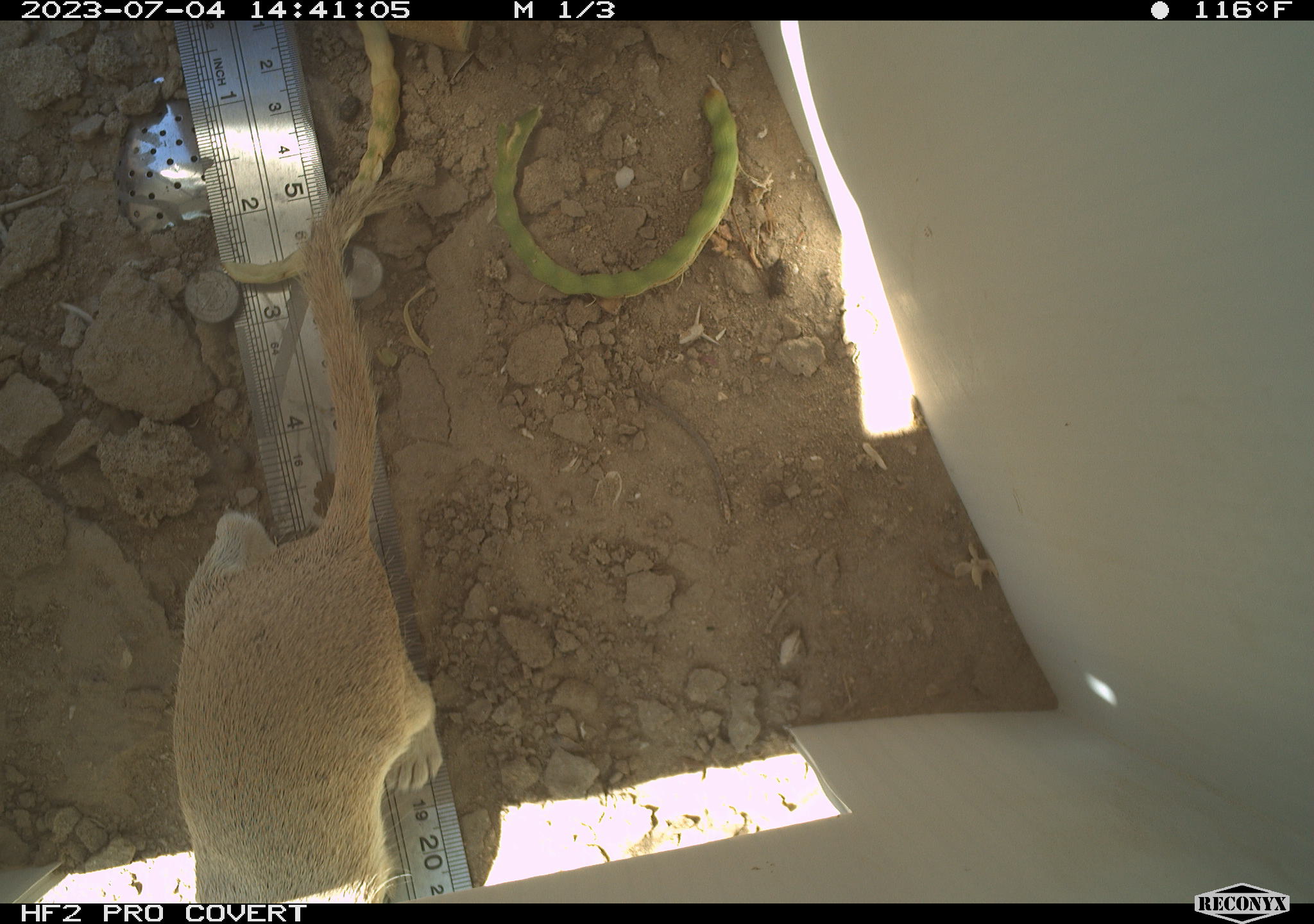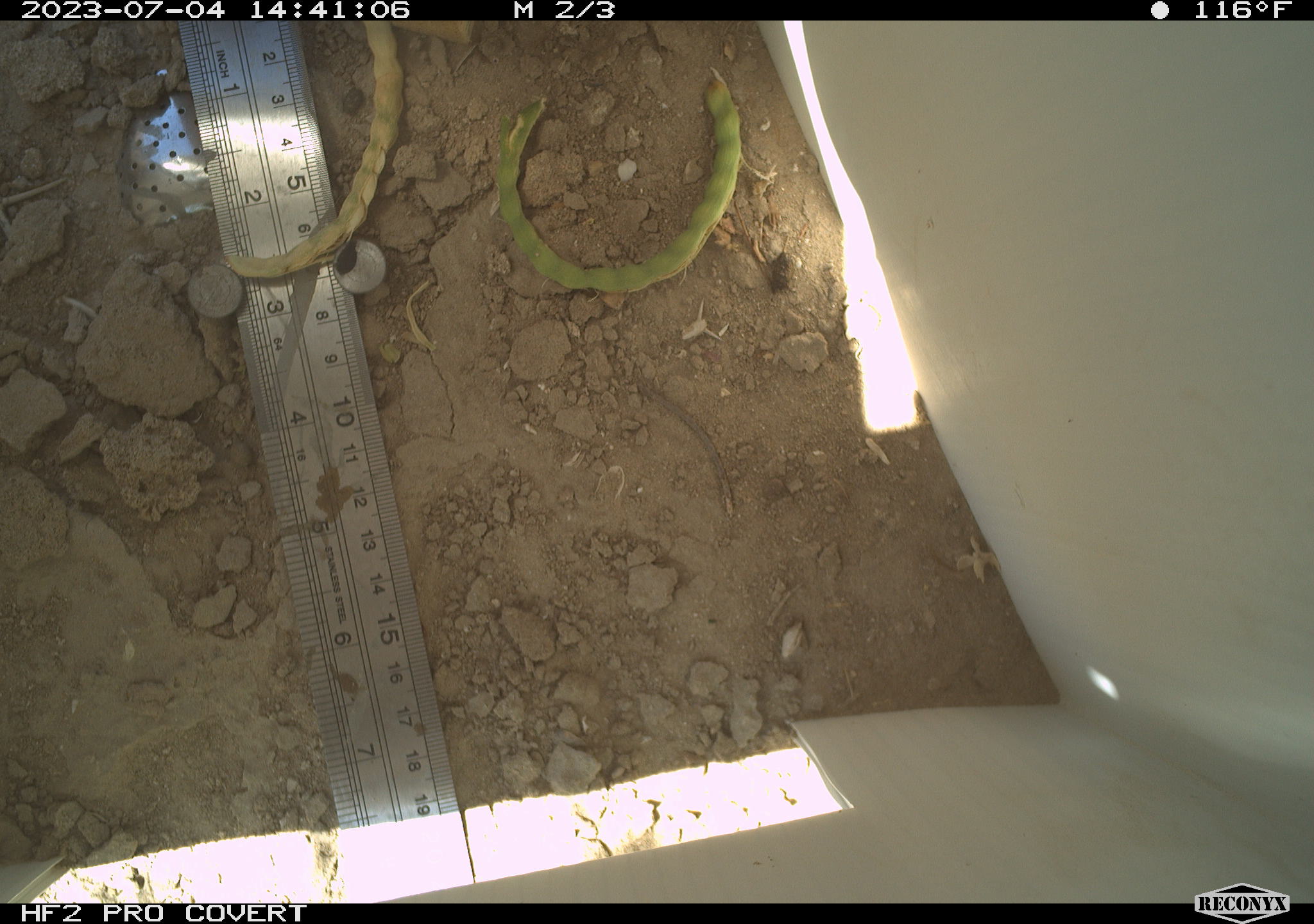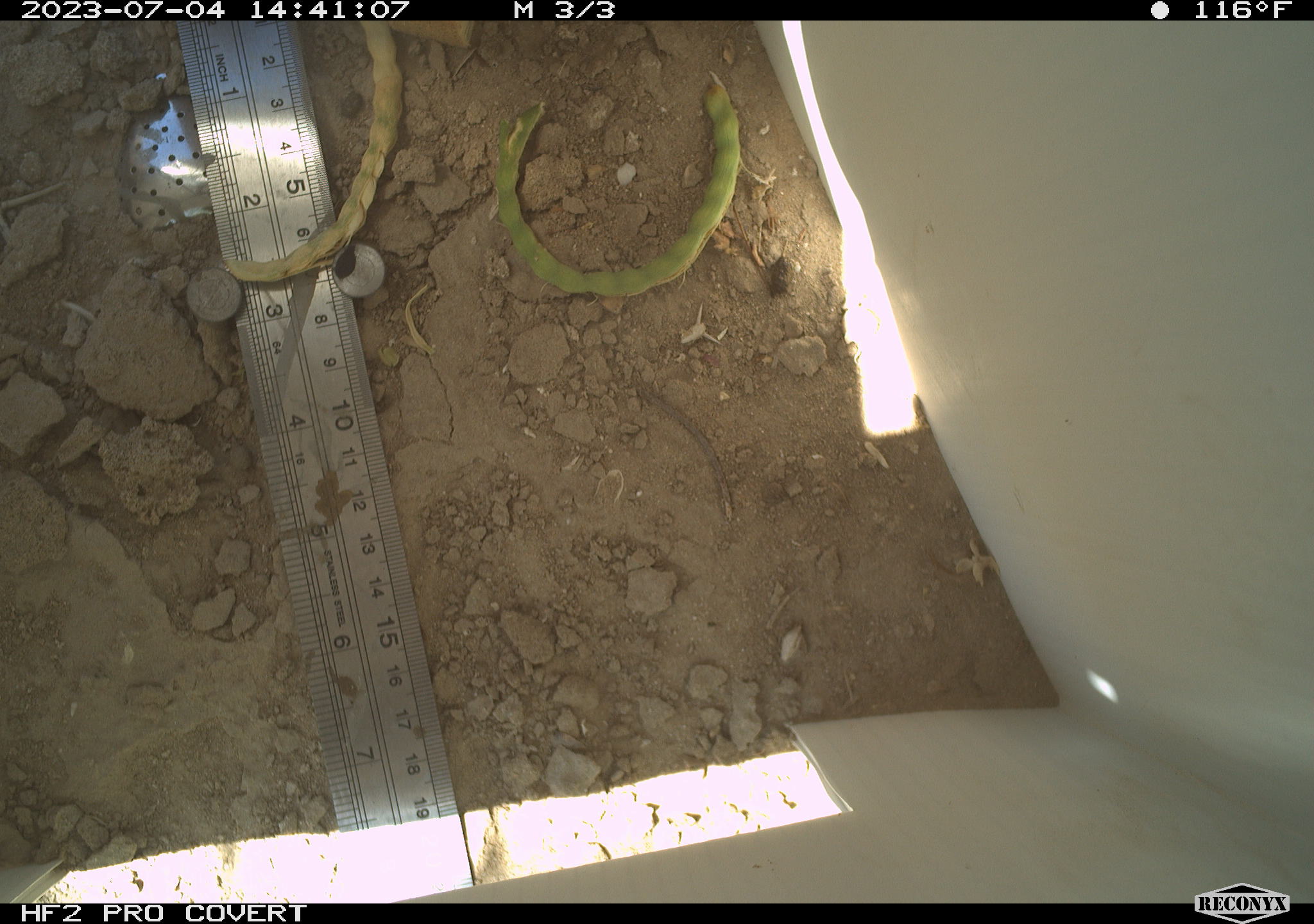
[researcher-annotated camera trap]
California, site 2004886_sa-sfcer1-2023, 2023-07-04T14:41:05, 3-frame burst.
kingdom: Animalia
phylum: Chordata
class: Mammalia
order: Rodentia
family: Sciuridae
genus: Xerospermophilus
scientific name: Xerospermophilus tereticaudus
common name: round-tailed ground squirrel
Round-tailed ground squirrel (Xerospermophilus tereticaudus).